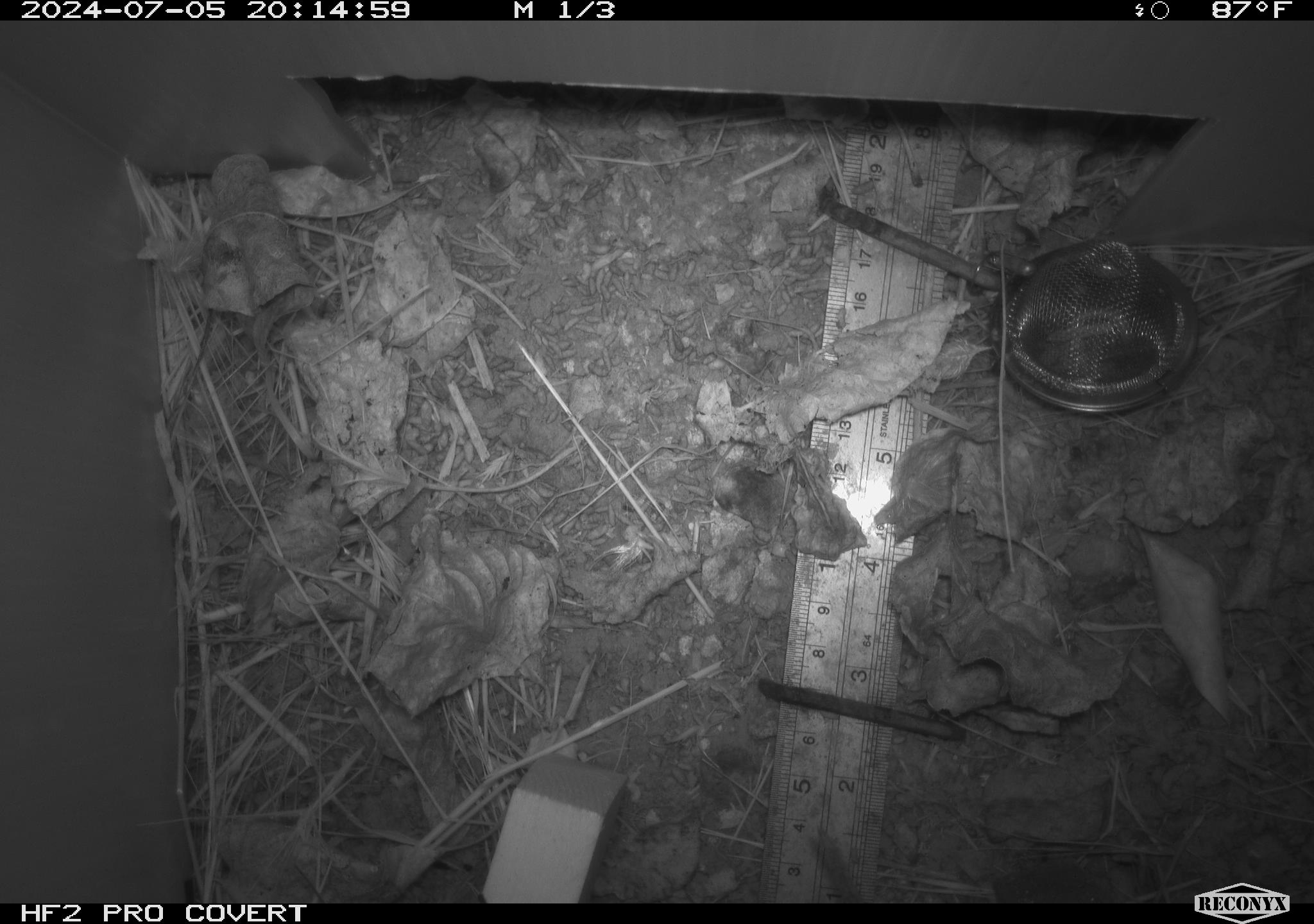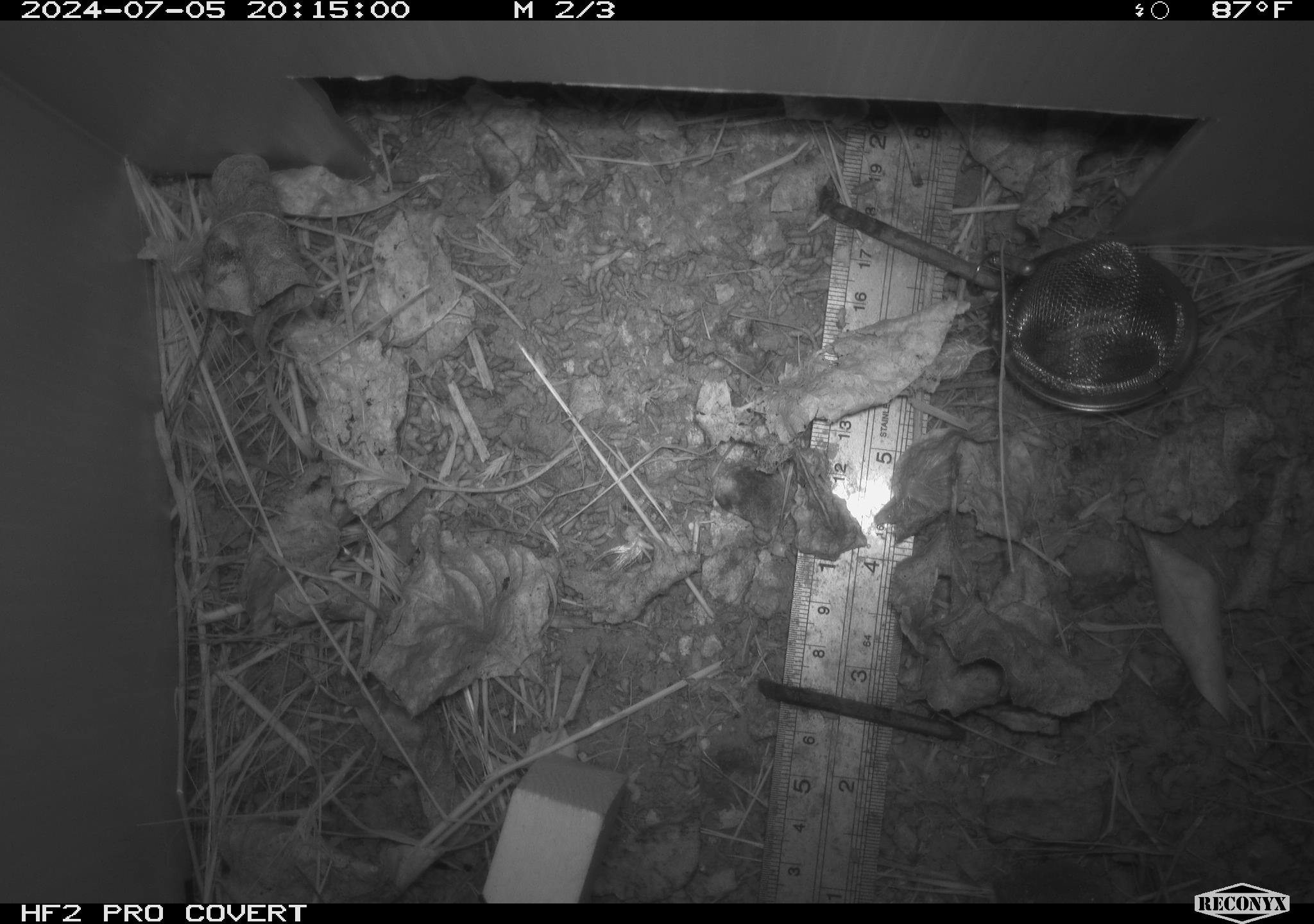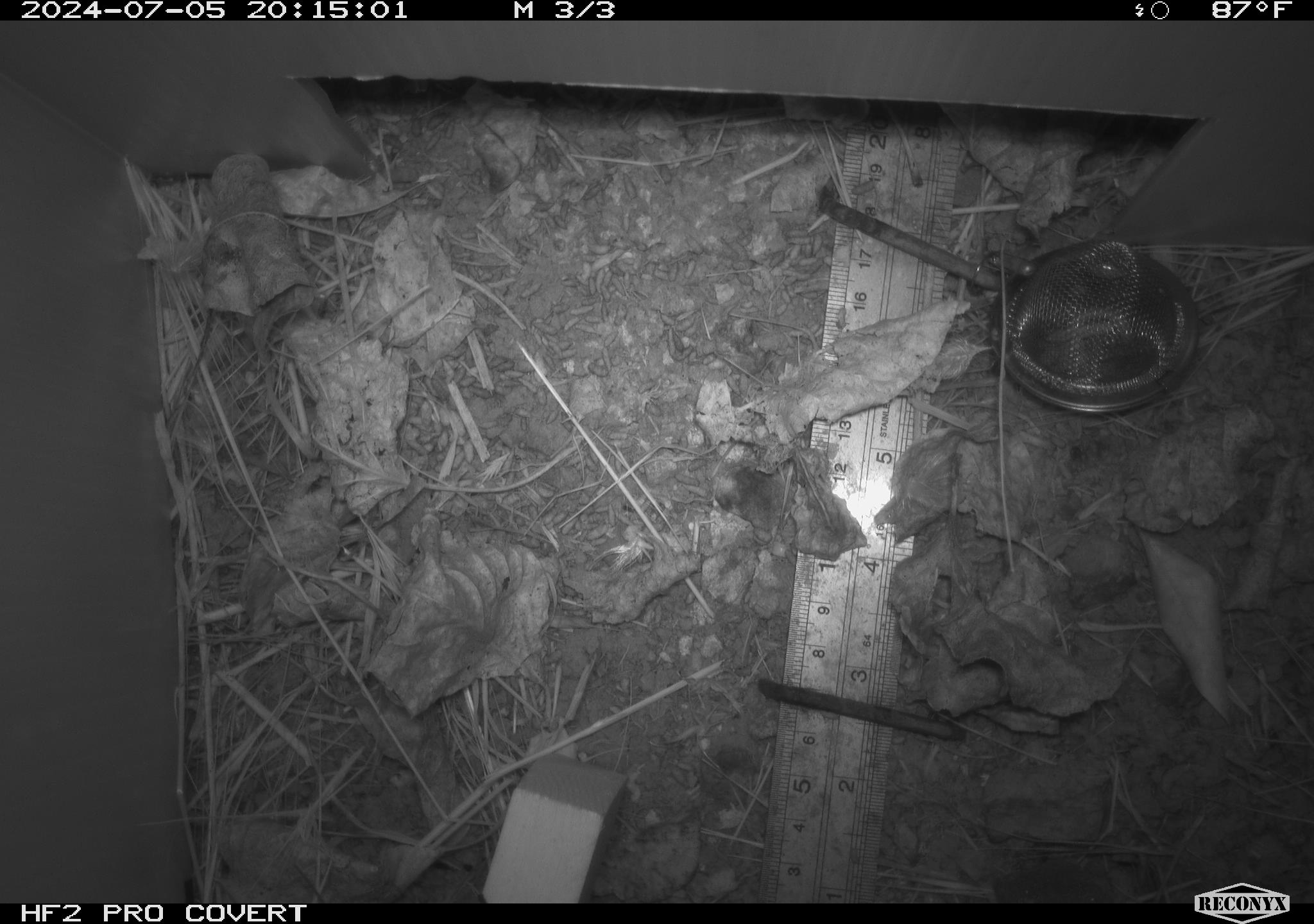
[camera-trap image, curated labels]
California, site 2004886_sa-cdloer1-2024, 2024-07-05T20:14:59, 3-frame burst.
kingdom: Animalia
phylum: Chordata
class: Mammalia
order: Rodentia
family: Cricetidae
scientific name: Arvicolinae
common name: voles, lemmings, and muskrats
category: arvicolinae subfamily